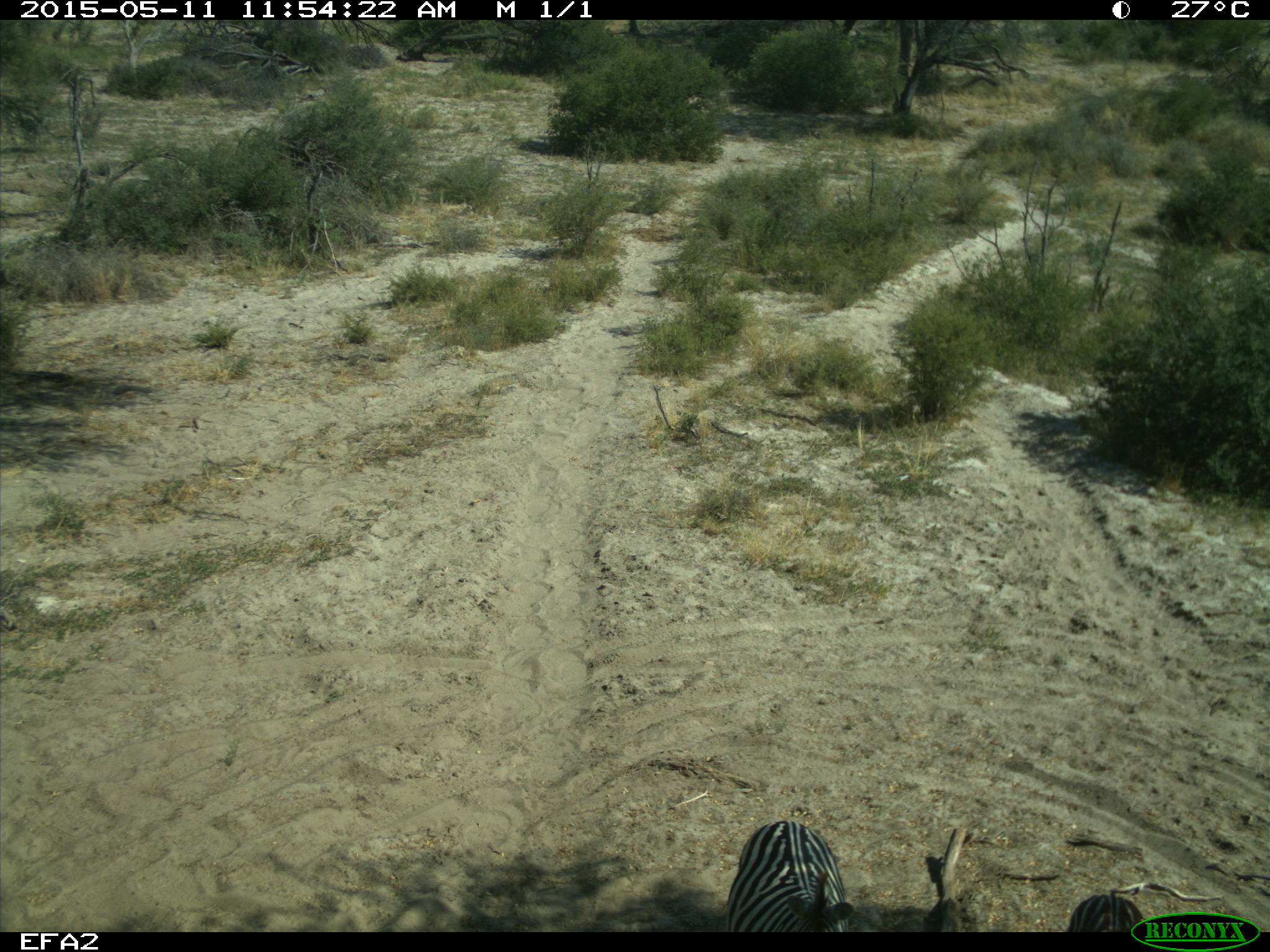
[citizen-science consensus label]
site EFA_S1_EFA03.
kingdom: Animalia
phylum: Chordata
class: Mammalia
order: Perissodactyla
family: Equidae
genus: Equus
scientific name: Equus quagga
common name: plains zebra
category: zebraplains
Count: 2.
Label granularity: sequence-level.